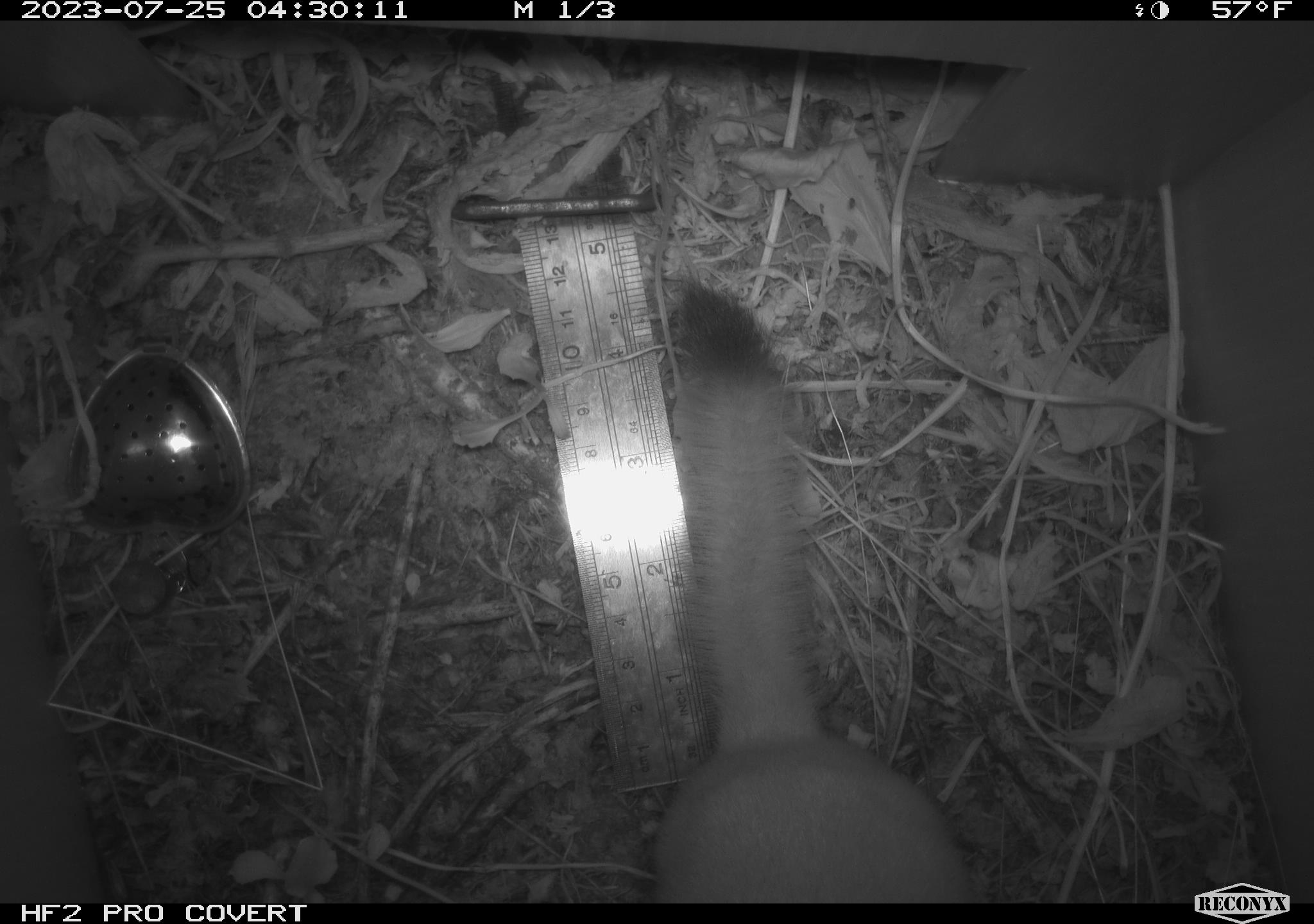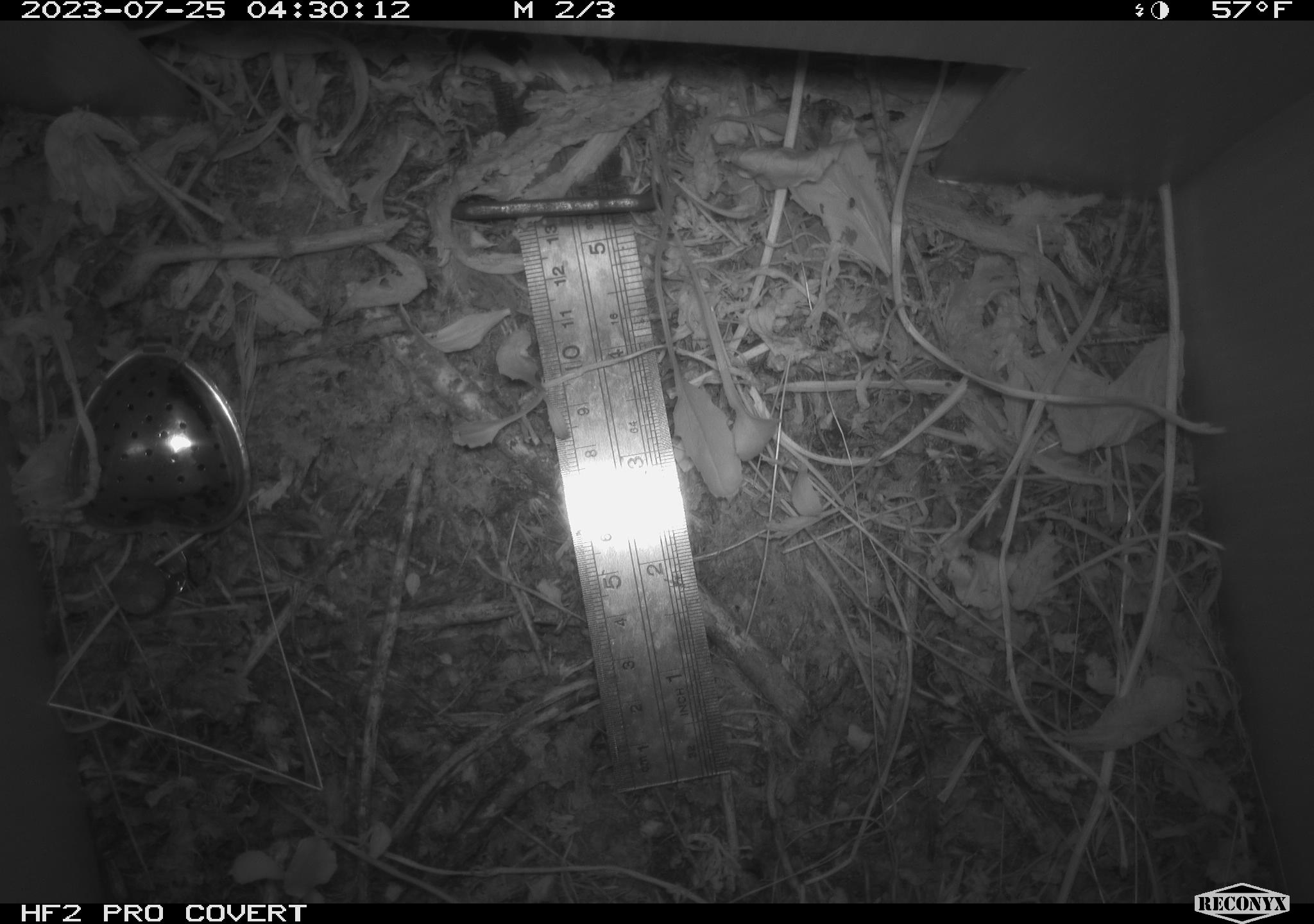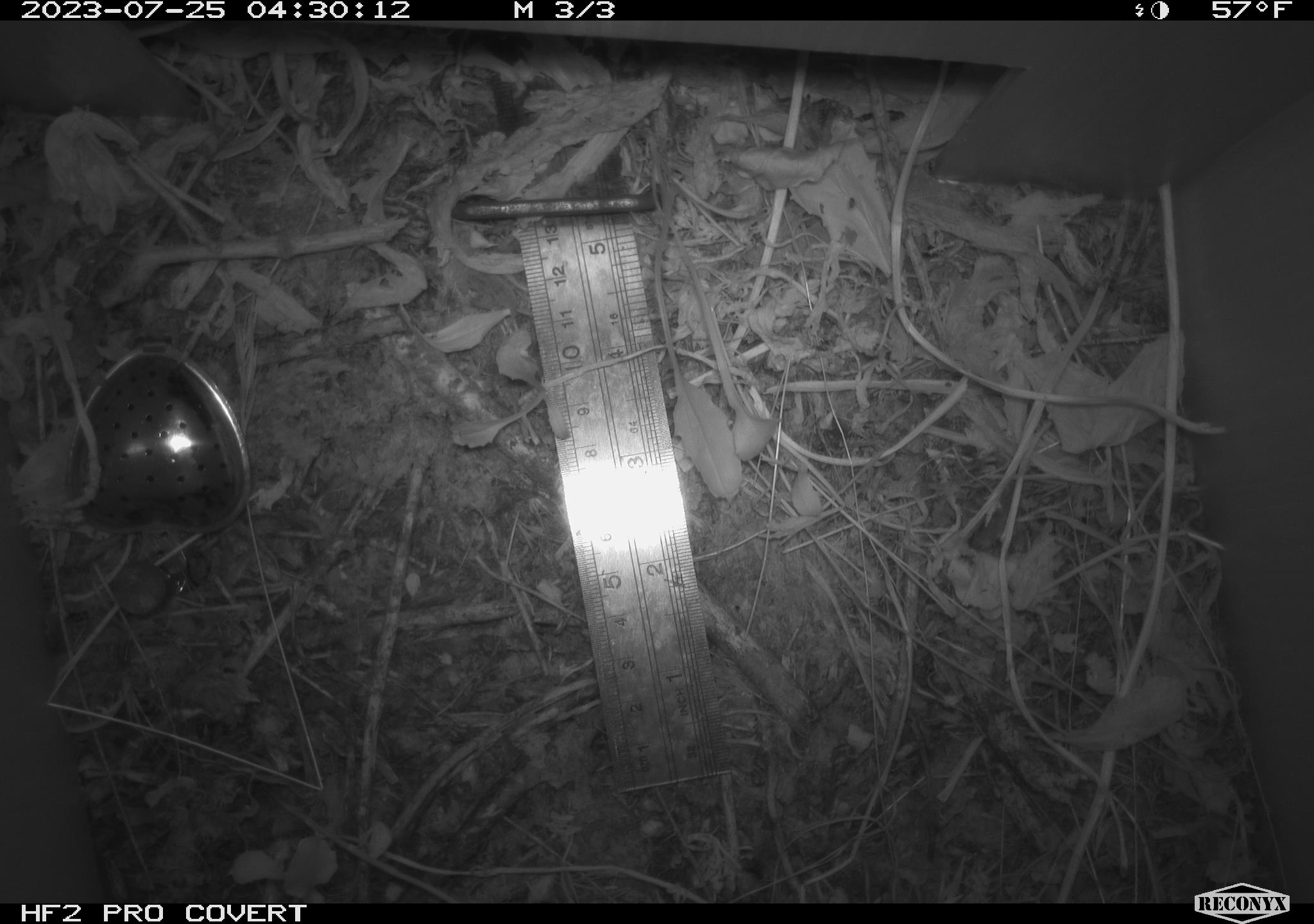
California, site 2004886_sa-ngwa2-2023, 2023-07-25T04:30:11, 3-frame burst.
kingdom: Animalia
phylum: Chordata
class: Mammalia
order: Carnivora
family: Mustelidae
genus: Neogale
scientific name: Neogale frenata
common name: long-tailed weasel